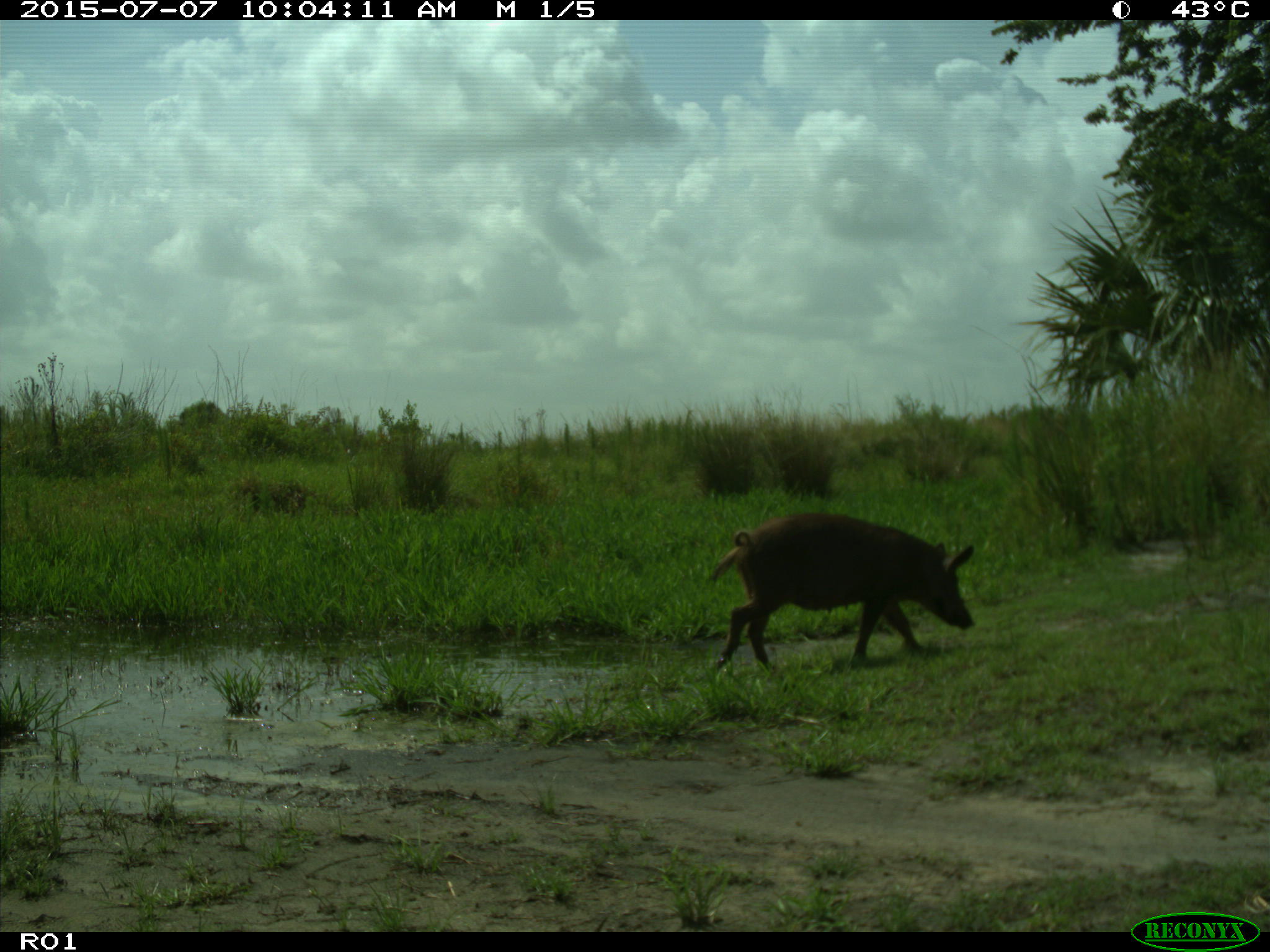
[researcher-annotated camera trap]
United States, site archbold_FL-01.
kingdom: Animalia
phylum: Chordata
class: Mammalia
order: Artiodactyla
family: Suidae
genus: Sus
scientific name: Sus scrofa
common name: wild boar